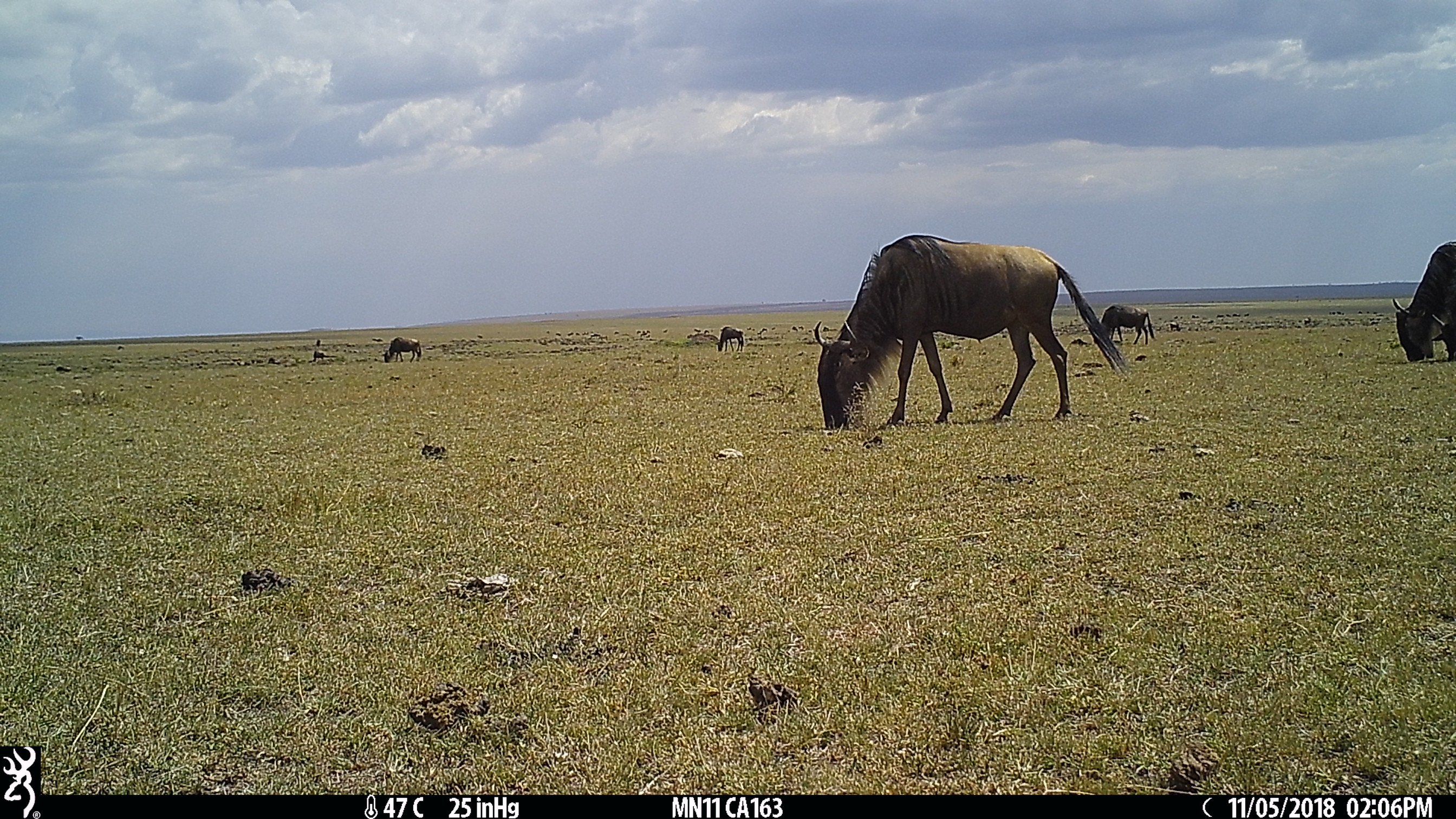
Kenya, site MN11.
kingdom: Animalia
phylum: Chordata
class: Mammalia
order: Artiodactyla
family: Bovidae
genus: Connochaetes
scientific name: Connochaetes taurinus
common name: blue wildebeest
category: wildebeest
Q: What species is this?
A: Wildebeest (blue wildebeest) (Connochaetes taurinus).